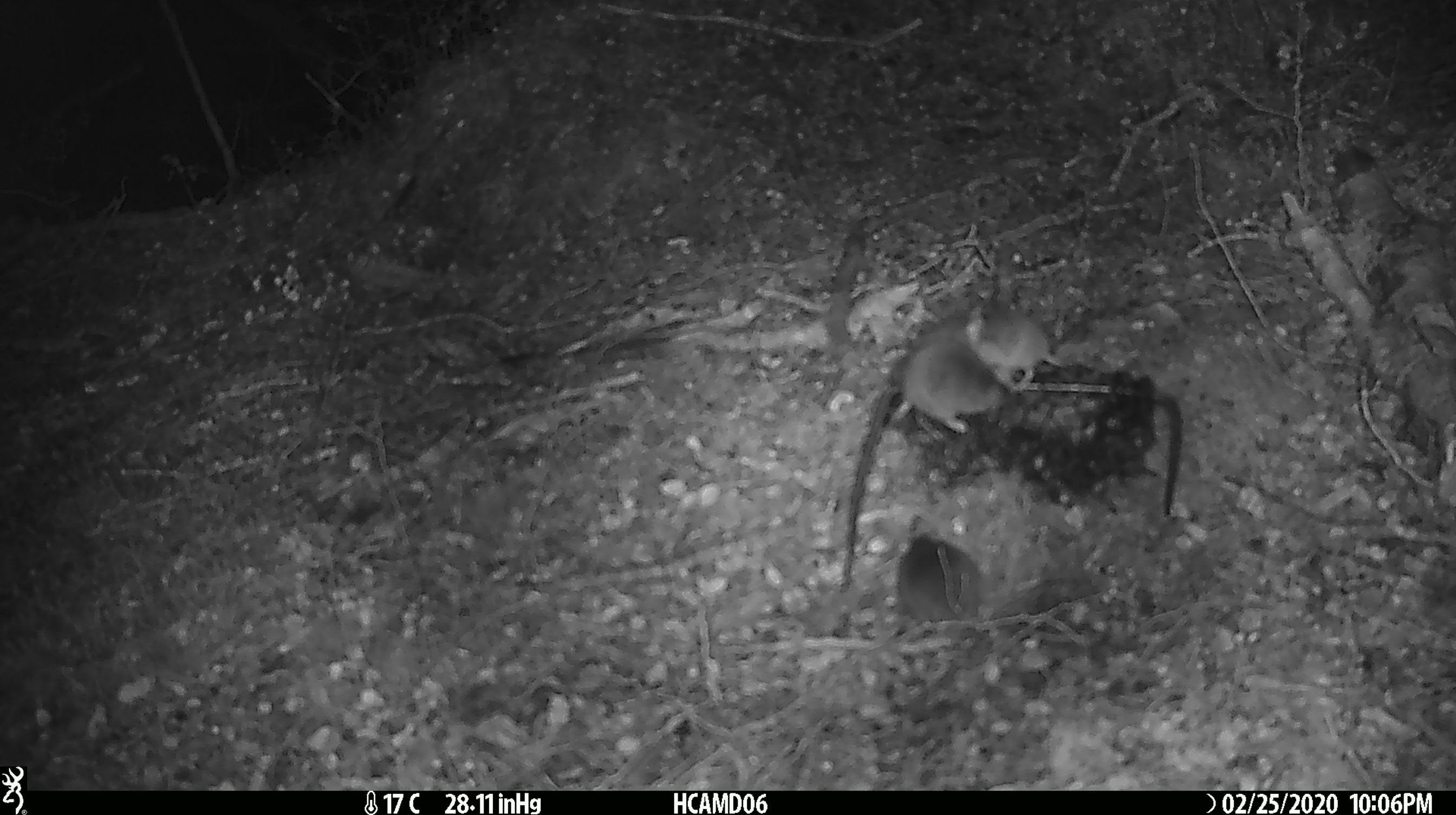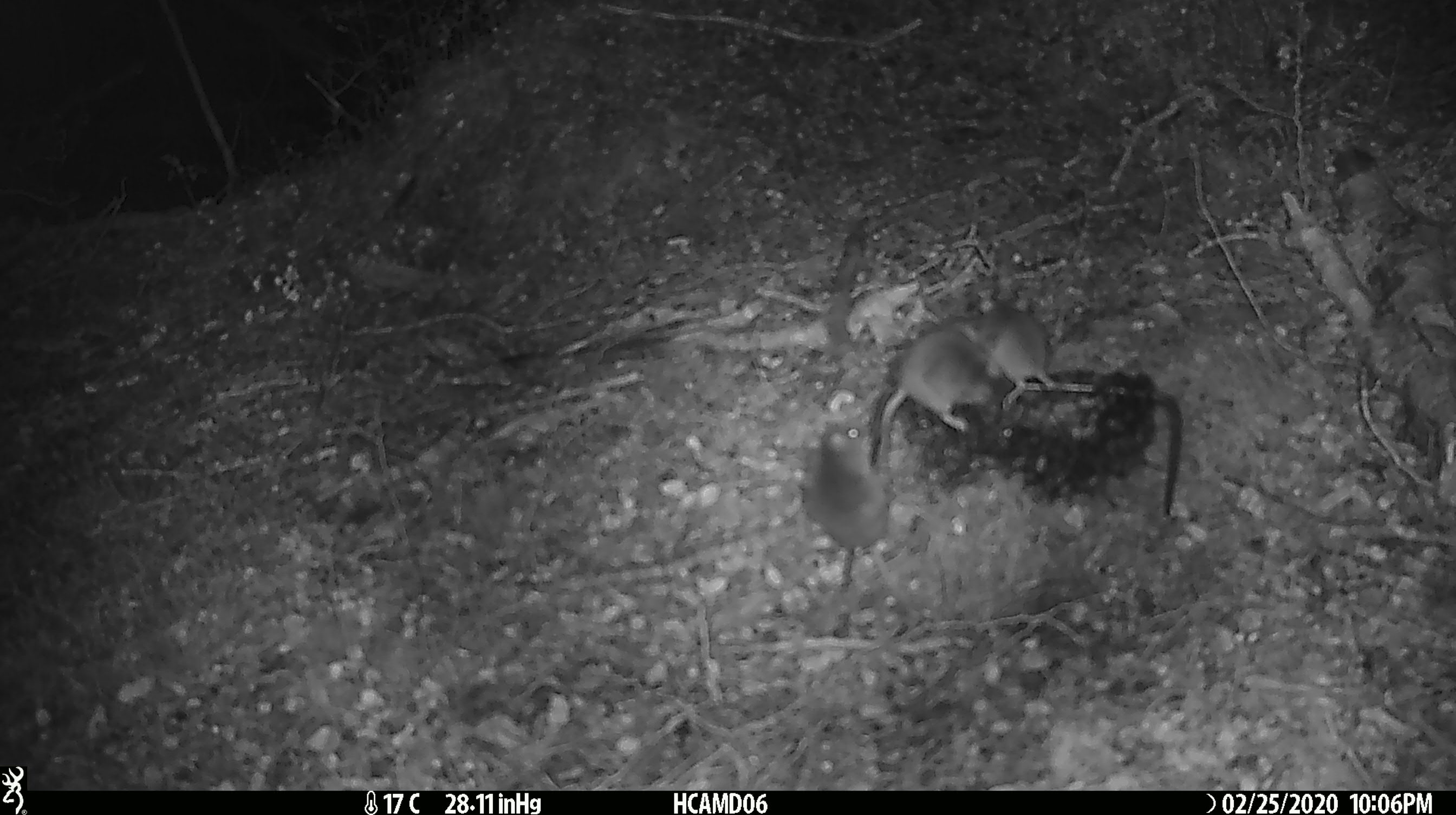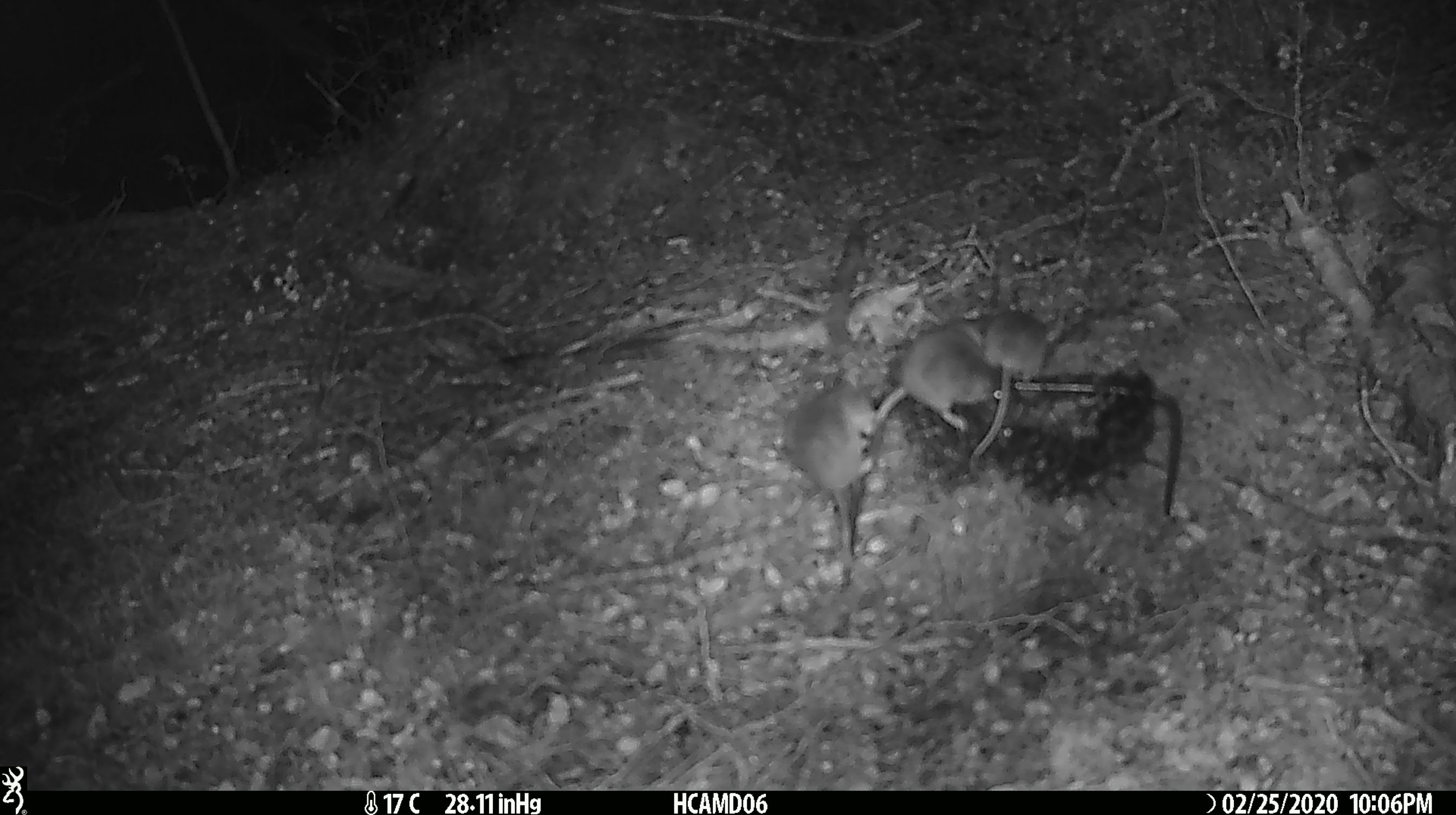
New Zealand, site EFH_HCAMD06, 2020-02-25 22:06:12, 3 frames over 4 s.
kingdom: Animalia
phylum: Chordata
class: Mammalia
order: Rodentia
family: Muridae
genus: Mus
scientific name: Mus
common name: mouse